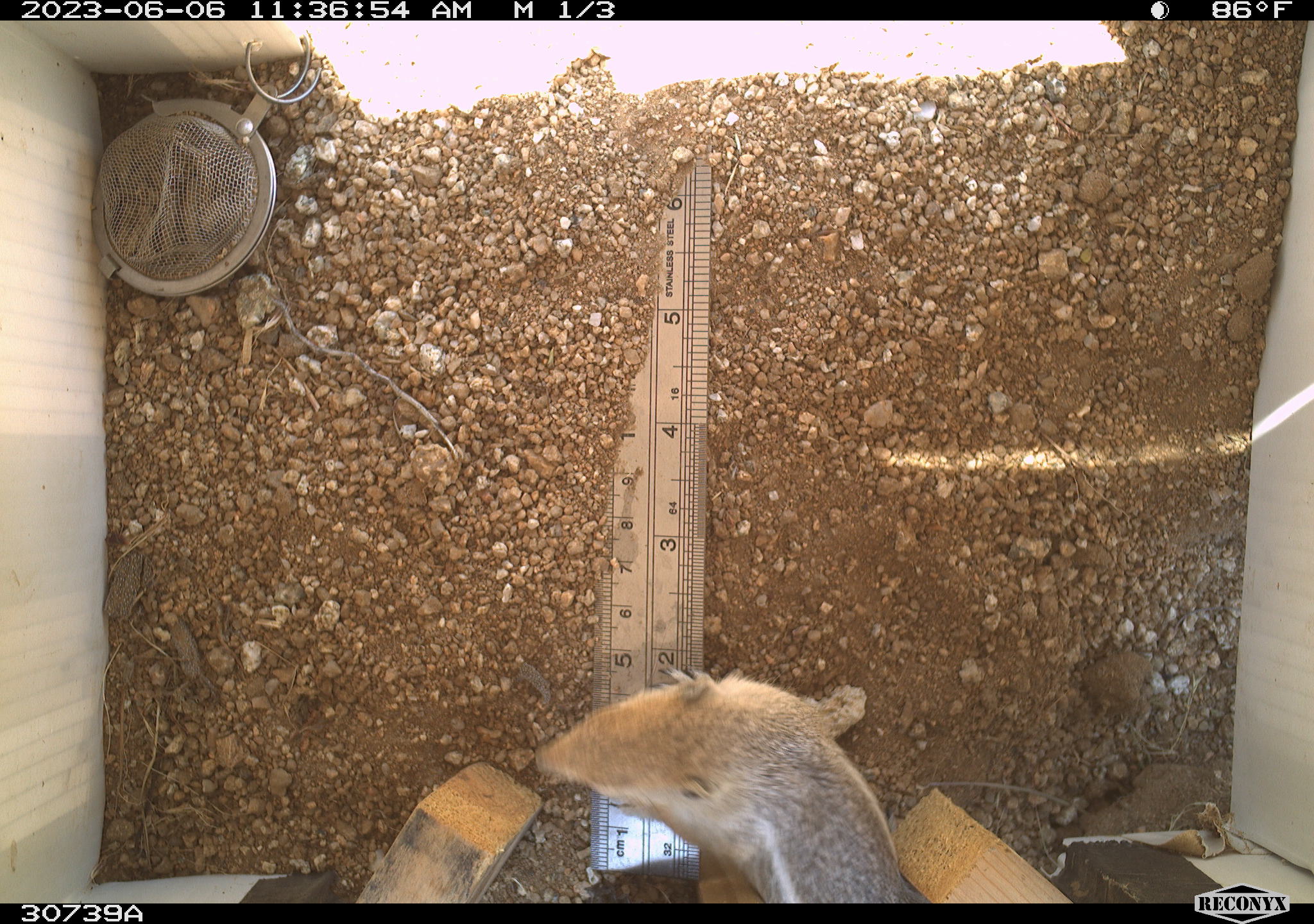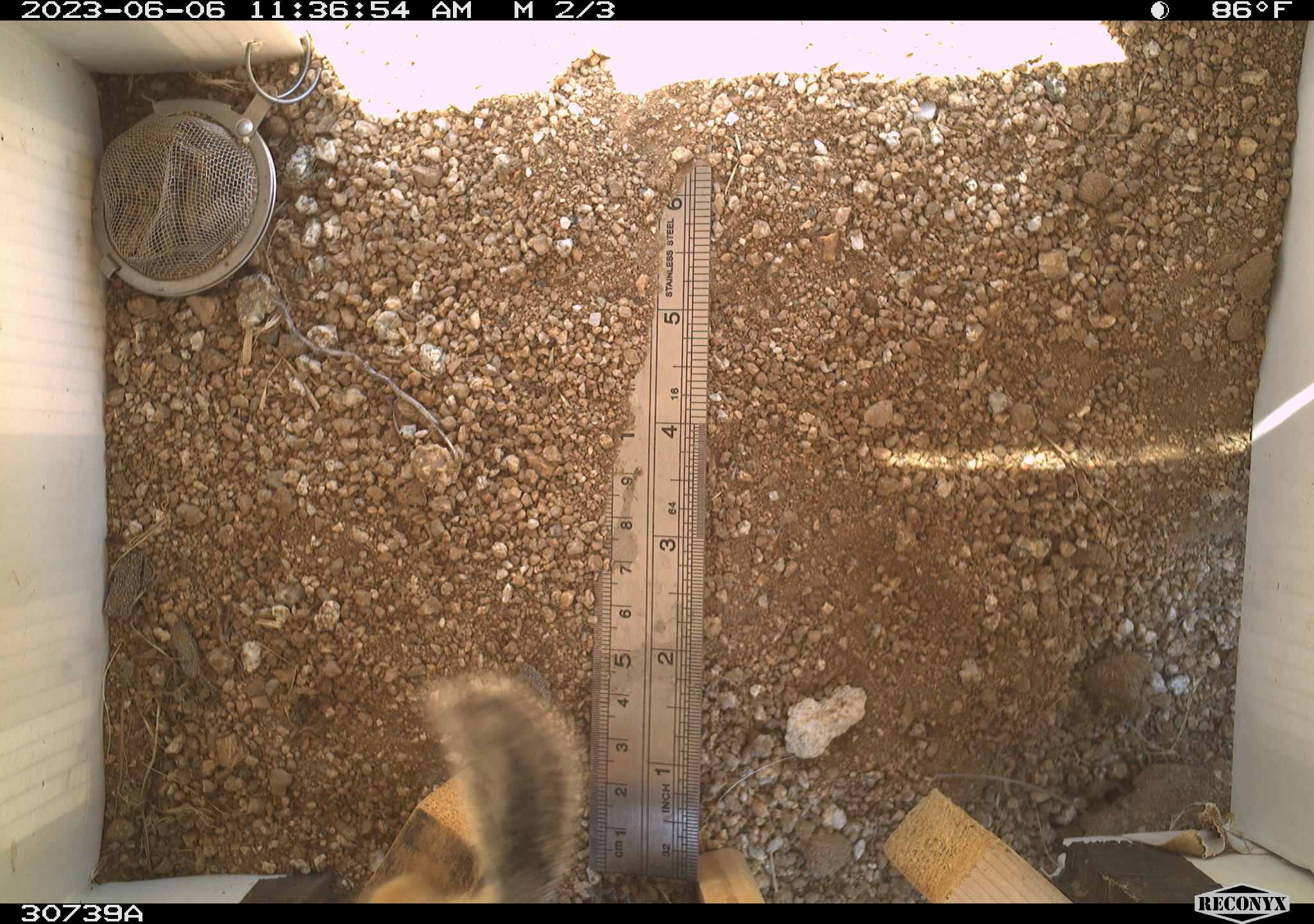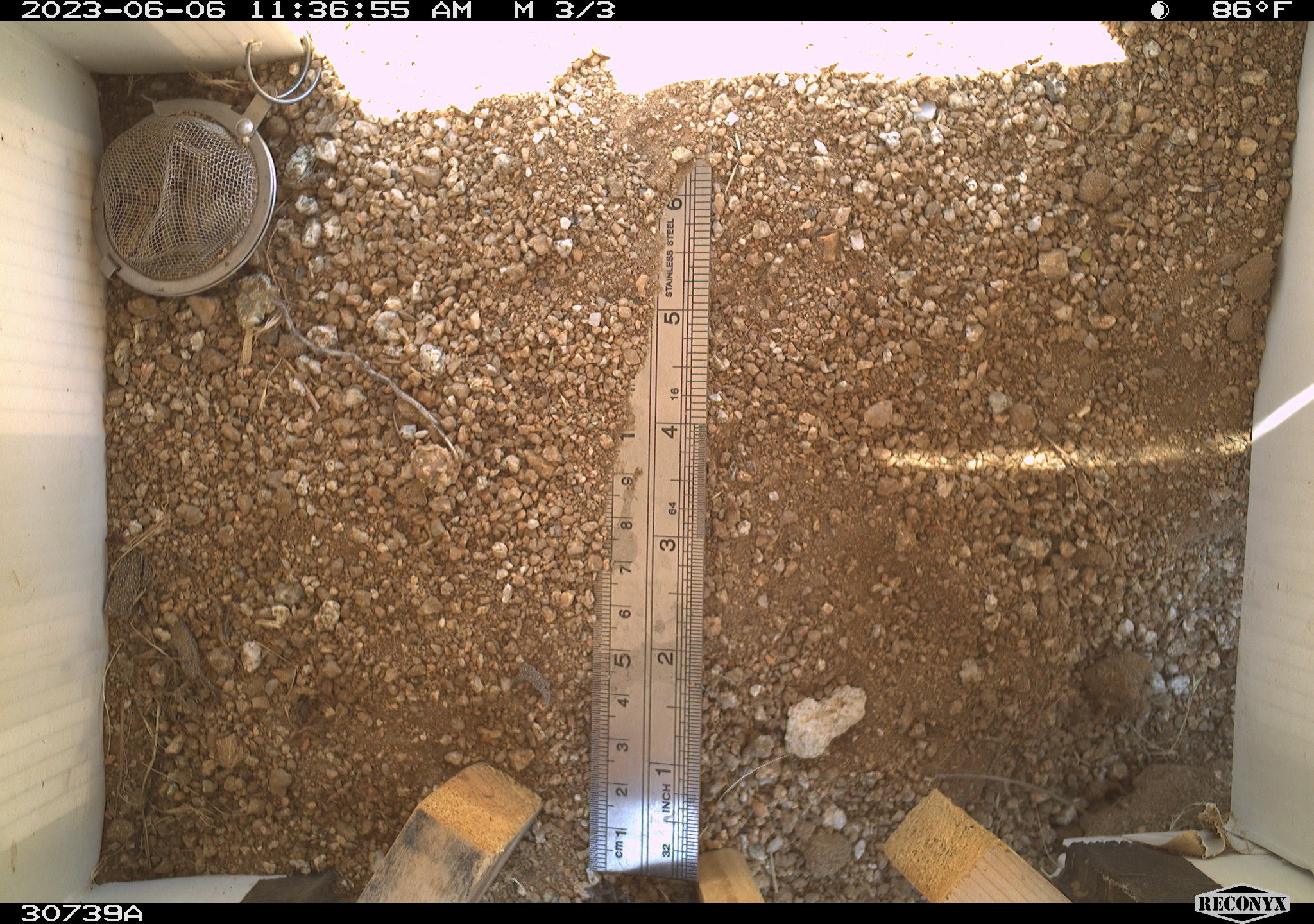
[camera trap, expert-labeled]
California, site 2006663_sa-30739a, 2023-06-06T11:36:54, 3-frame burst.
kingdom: Animalia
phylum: Chordata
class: Mammalia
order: Rodentia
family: Sciuridae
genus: Ammospermophilus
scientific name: Ammospermophilus leucurus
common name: white-tailed antelope squirrel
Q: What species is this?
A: White-tailed antelope squirrel (Ammospermophilus leucurus).